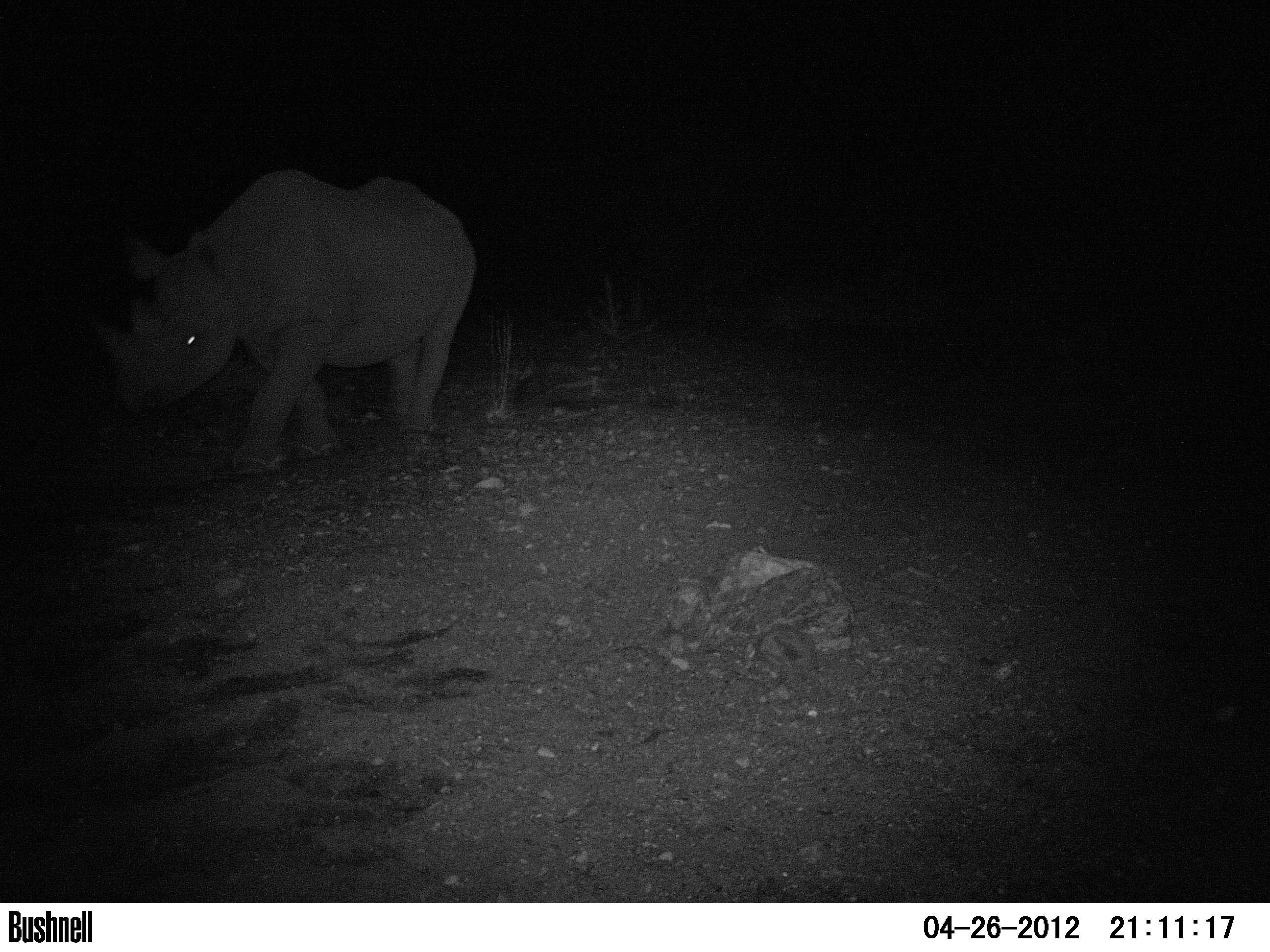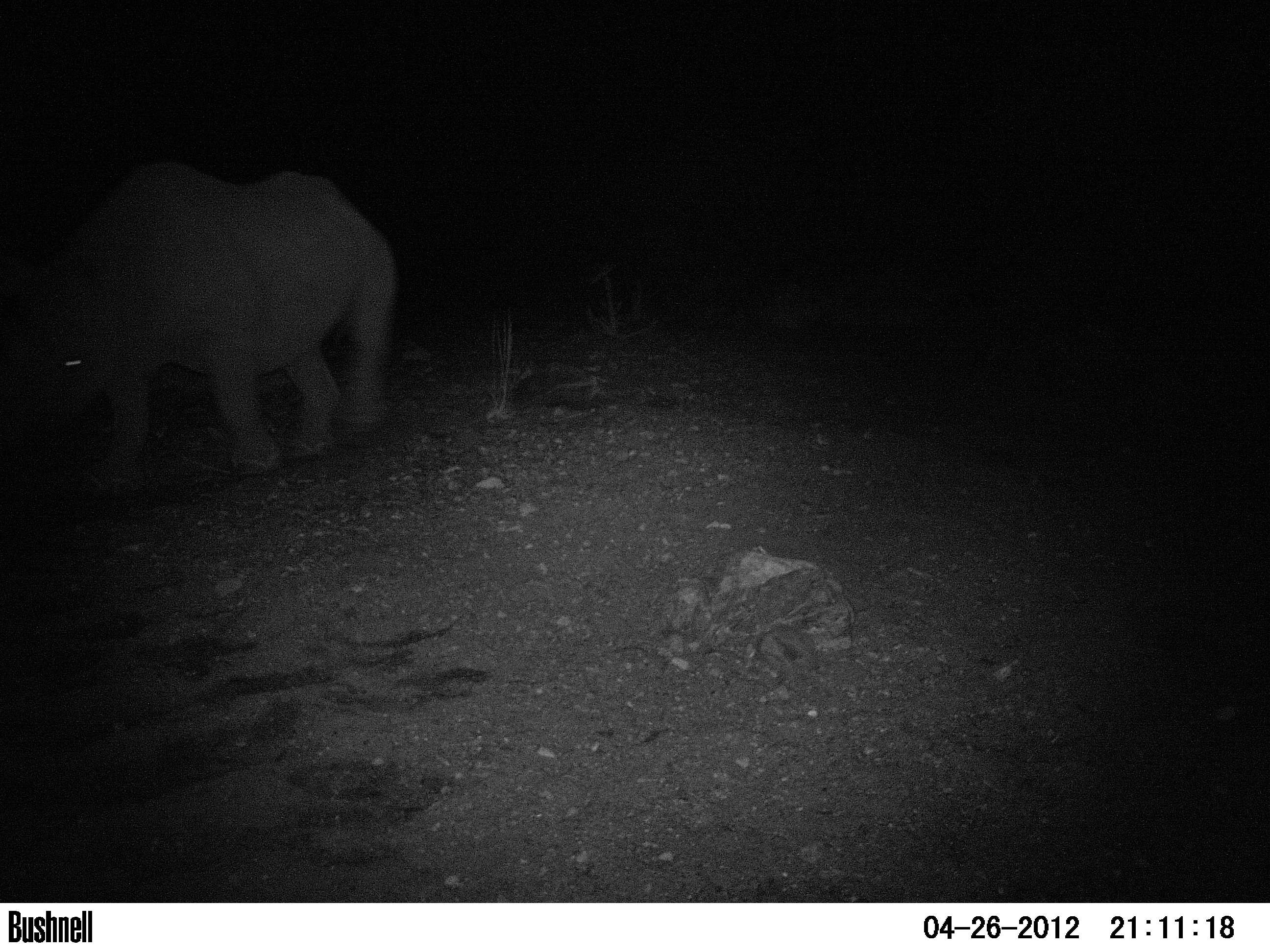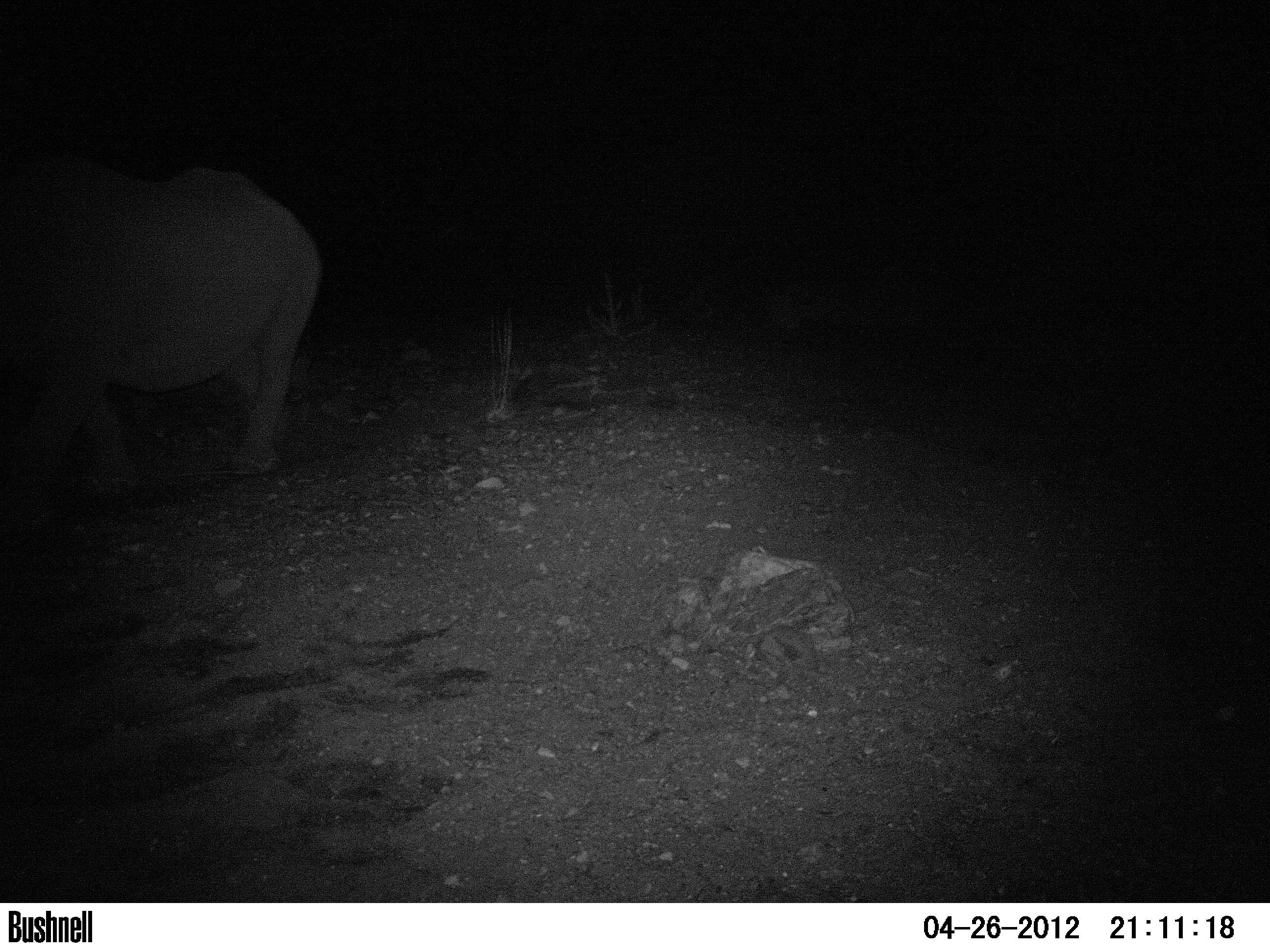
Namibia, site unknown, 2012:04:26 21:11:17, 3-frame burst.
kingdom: Animalia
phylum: Chordata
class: Mammalia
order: Perissodactyla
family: Rhinocerotidae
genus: Diceros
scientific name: Diceros bicornis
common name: black rhinoceros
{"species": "Diceros bicornis (black rhinoceros)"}